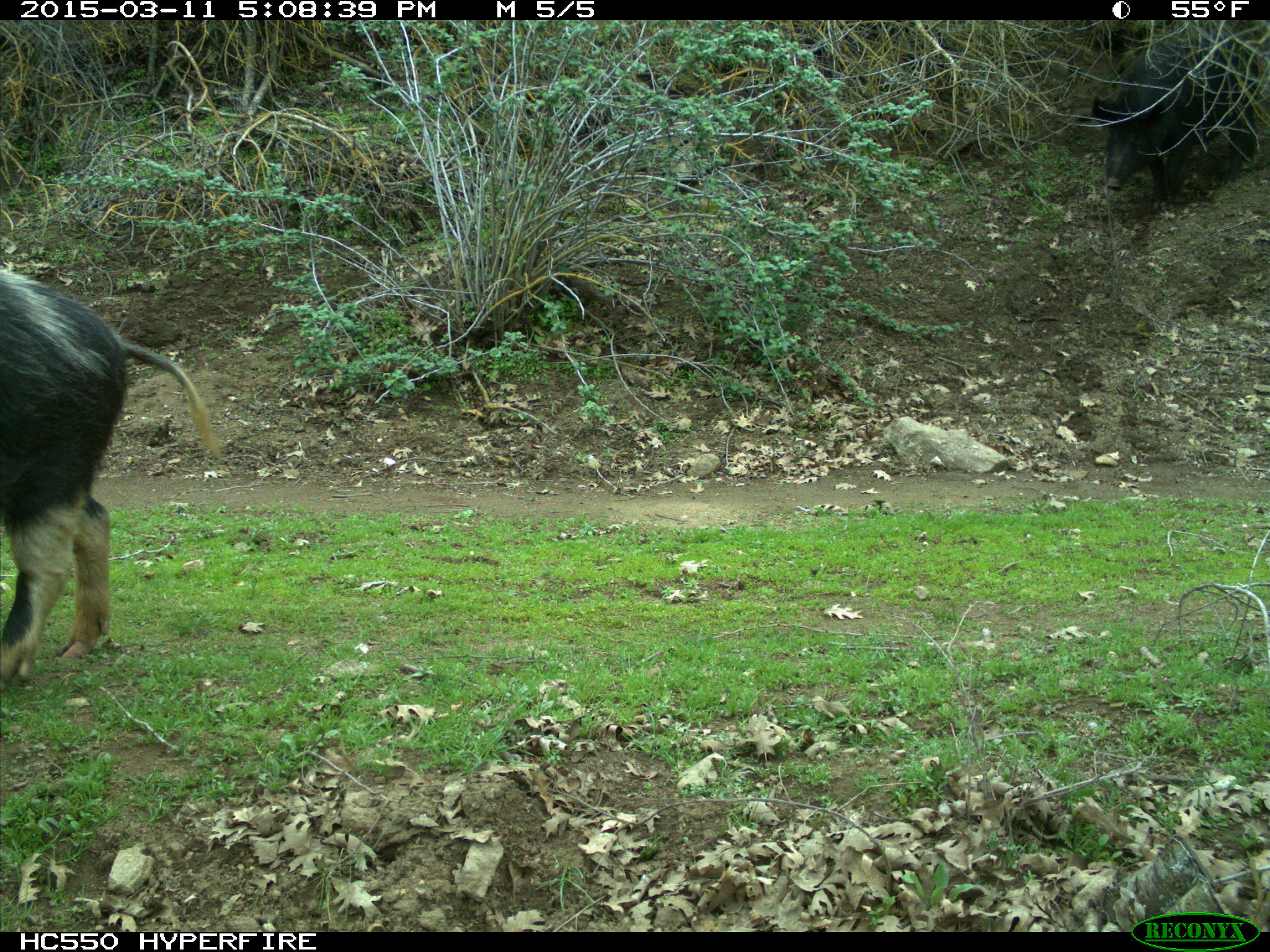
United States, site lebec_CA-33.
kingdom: Animalia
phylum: Chordata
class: Mammalia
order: Artiodactyla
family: Suidae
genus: Sus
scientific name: Sus scrofa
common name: wild boar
Sus scrofa (wild boar).